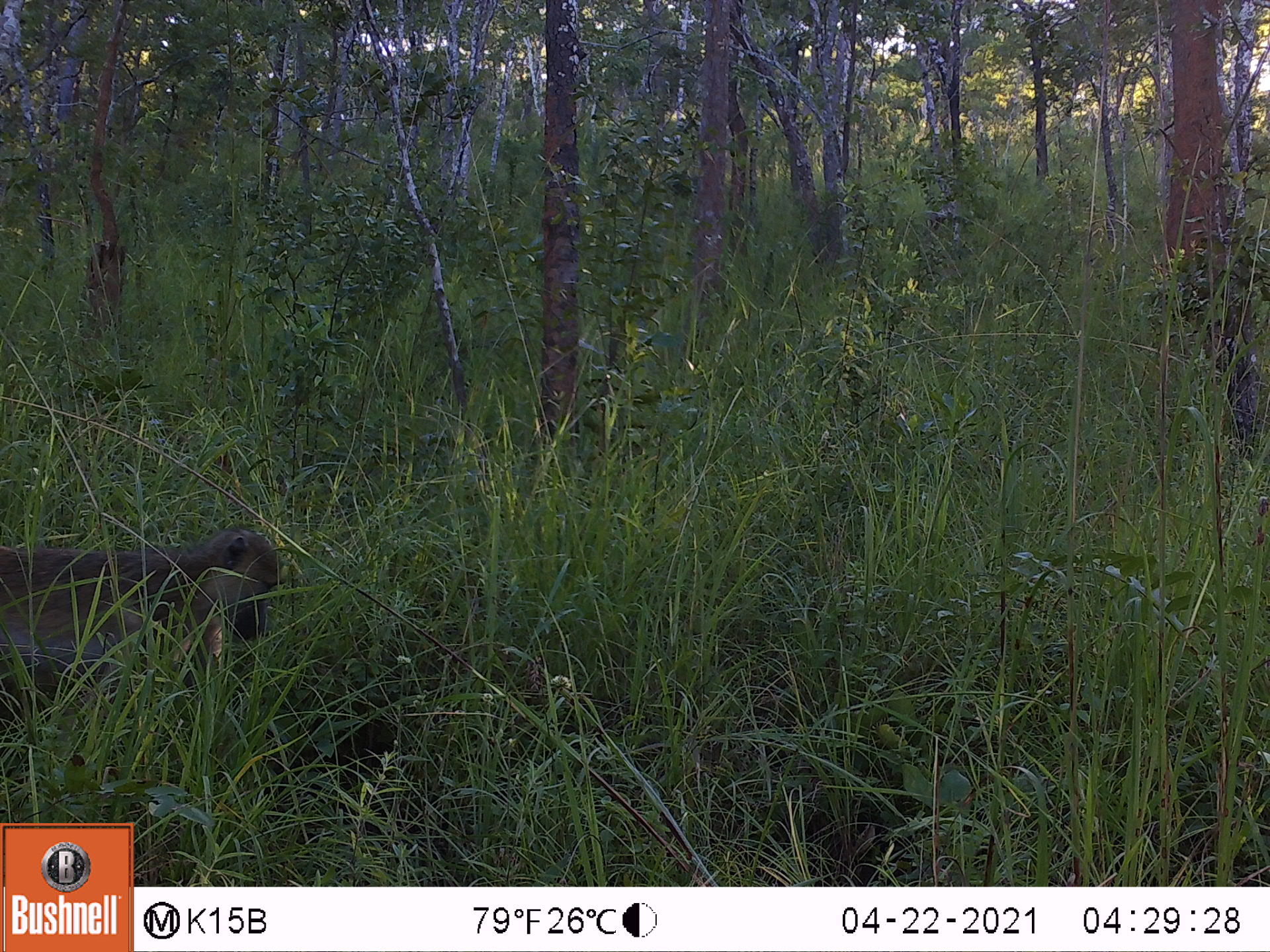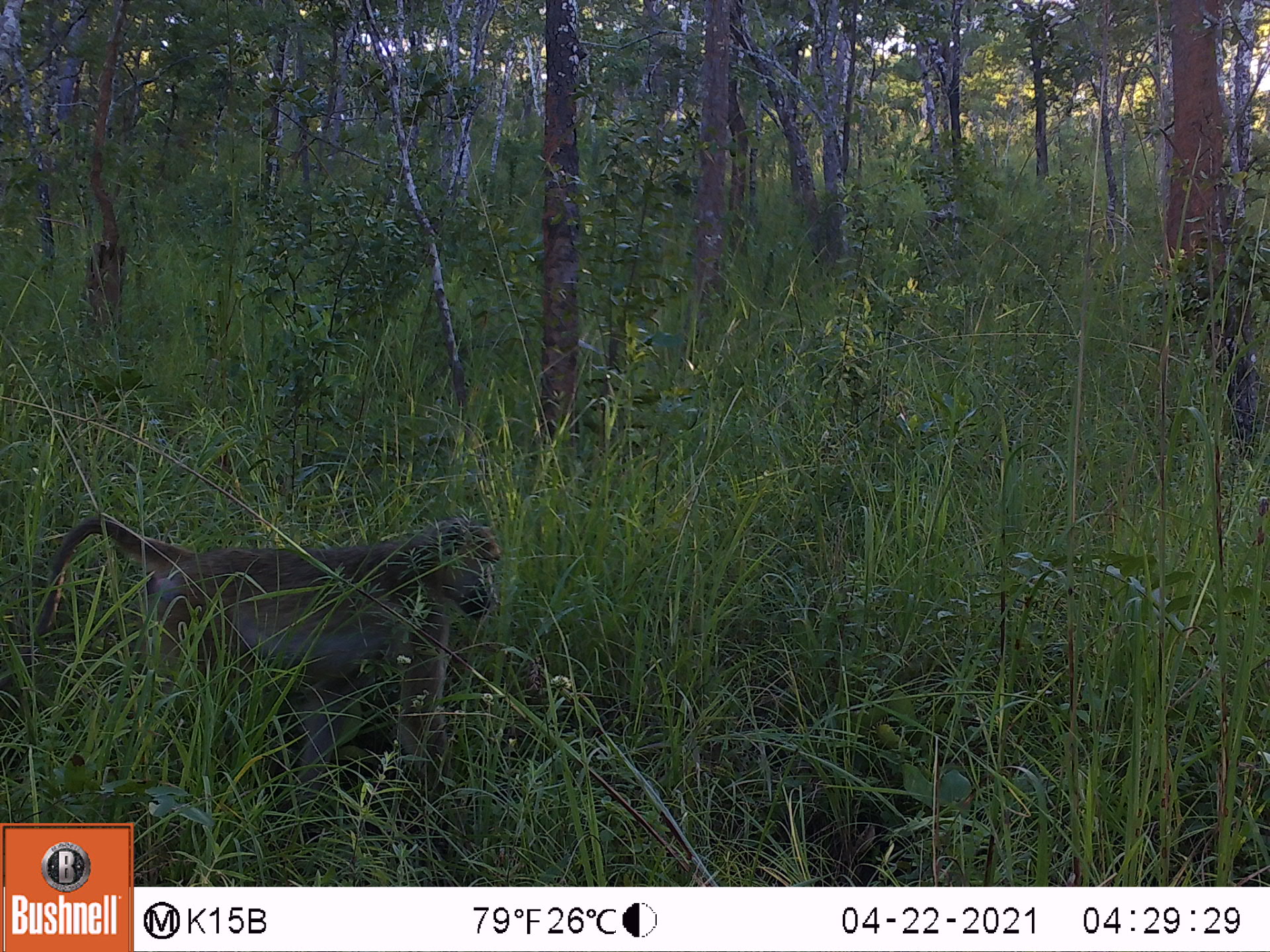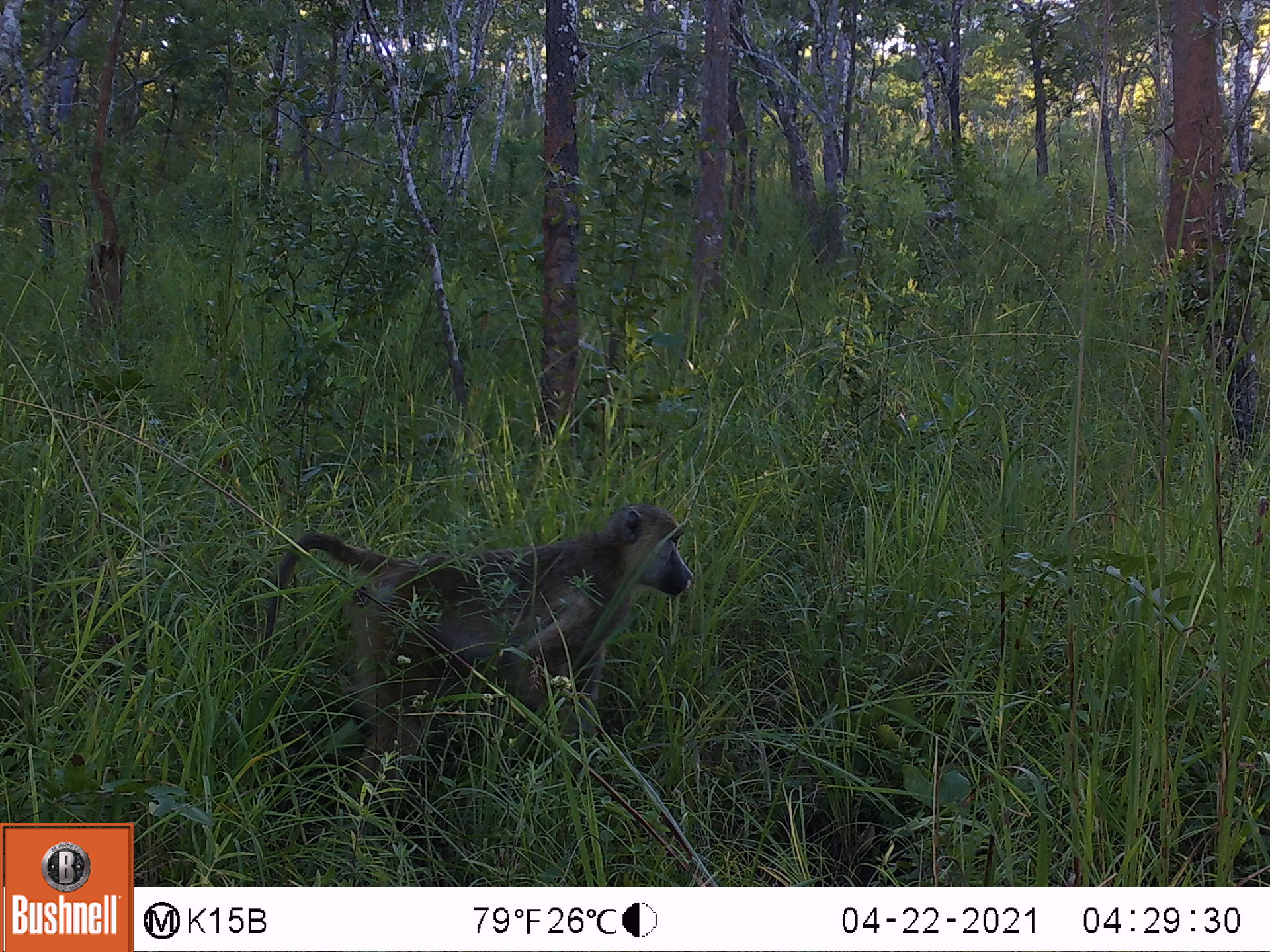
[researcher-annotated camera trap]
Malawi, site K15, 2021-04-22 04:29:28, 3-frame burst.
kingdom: Animalia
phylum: Chordata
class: Mammalia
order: Primates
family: Cercopithecidae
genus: Papio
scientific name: Papio cynocephalus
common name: yellow baboon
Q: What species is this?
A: Yellow baboon (Papio cynocephalus).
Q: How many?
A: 1.